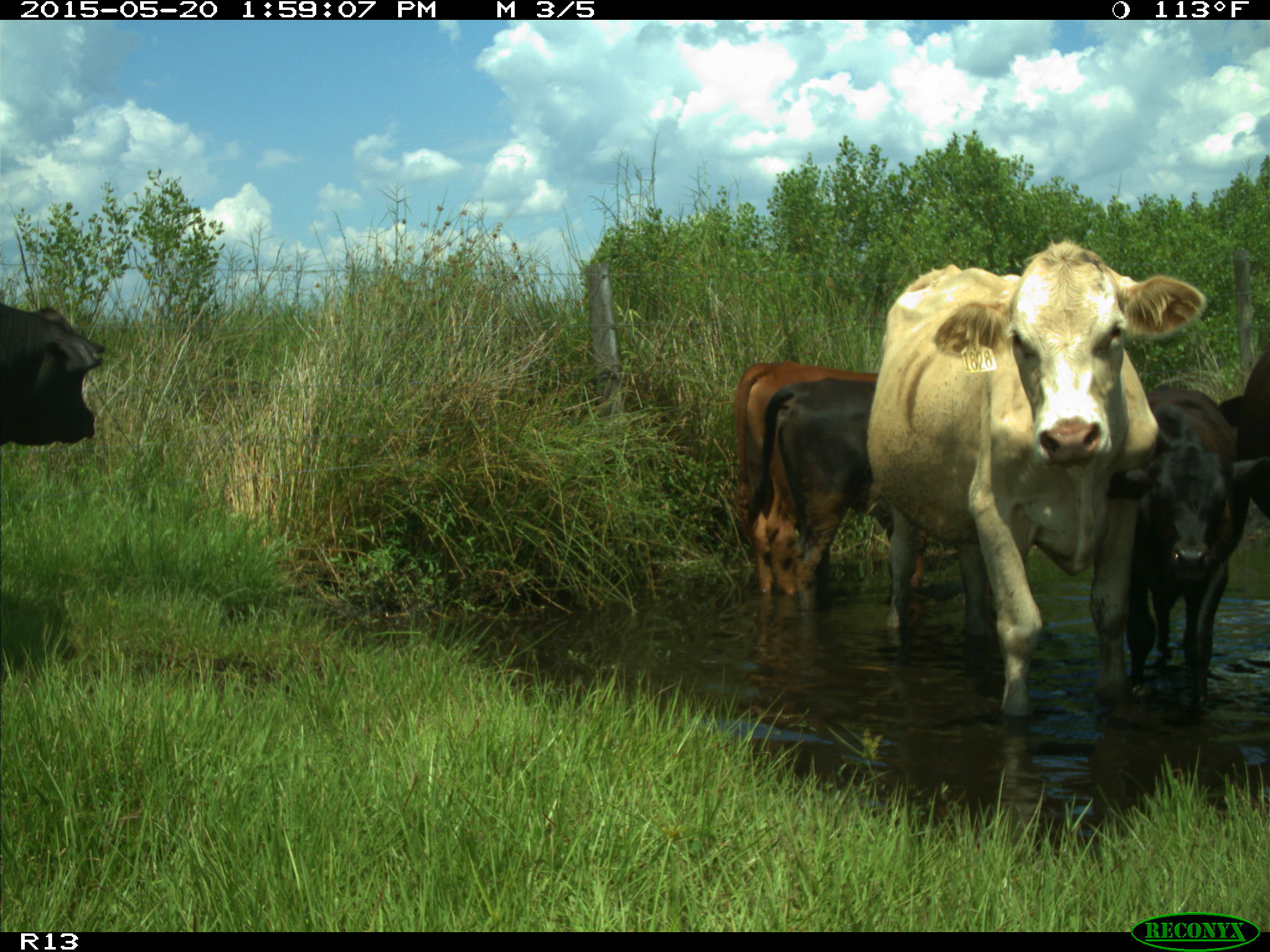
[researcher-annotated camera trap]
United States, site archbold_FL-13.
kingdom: Animalia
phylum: Chordata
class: Mammalia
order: Artiodactyla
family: Bovidae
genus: Bos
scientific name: Bos taurus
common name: domestic cow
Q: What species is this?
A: Bos taurus (domestic cow).